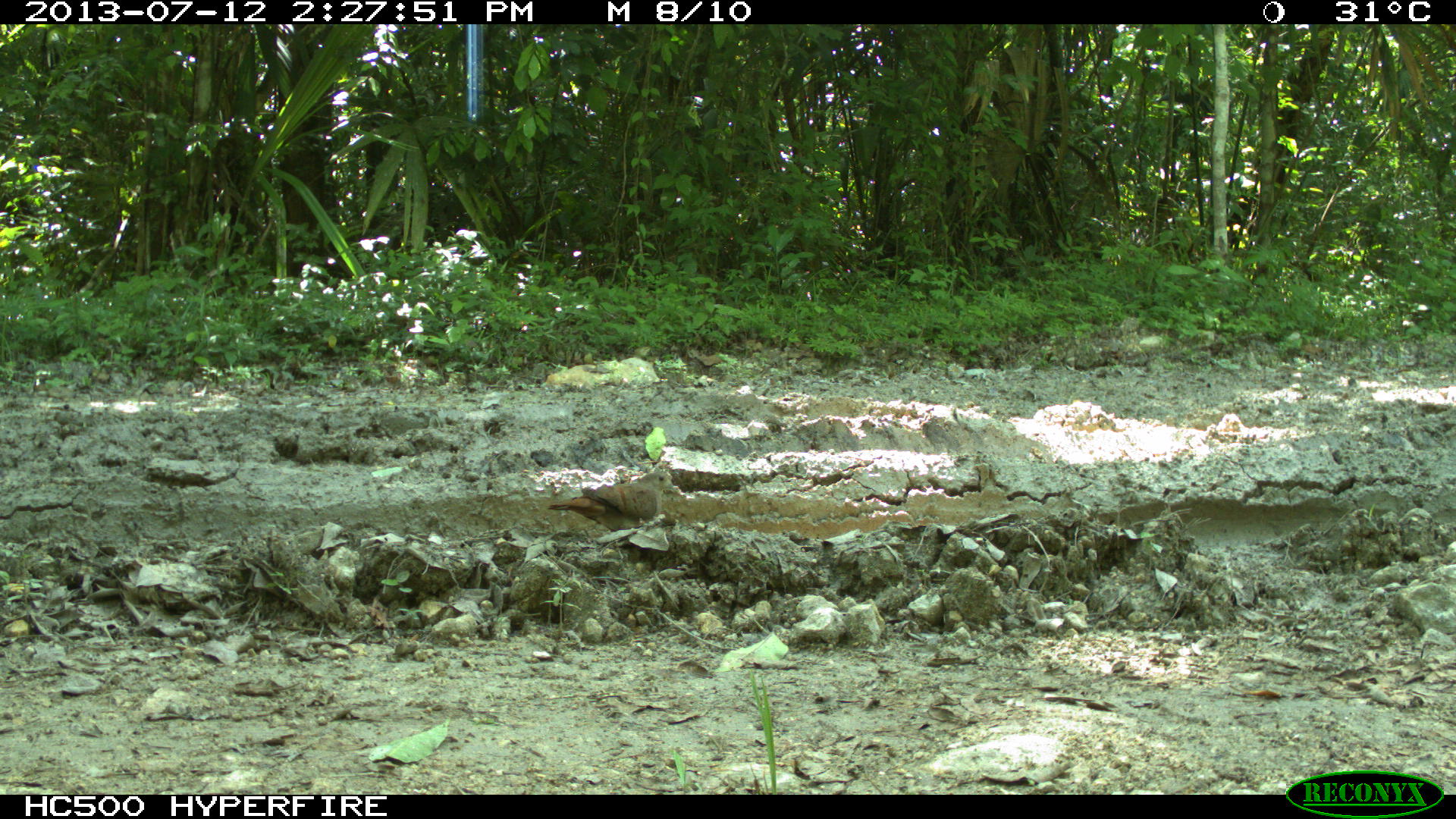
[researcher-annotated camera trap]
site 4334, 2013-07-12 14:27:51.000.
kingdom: Animalia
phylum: Chordata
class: Aves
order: Columbiformes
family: Columbidae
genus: Leptotila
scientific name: Leptotila plumbeiceps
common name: gray-headed dove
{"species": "Leptotila plumbeiceps (gray-headed dove)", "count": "1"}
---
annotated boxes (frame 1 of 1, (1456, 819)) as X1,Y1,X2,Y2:
leptotila plumbeiceps: 546,470,681,532